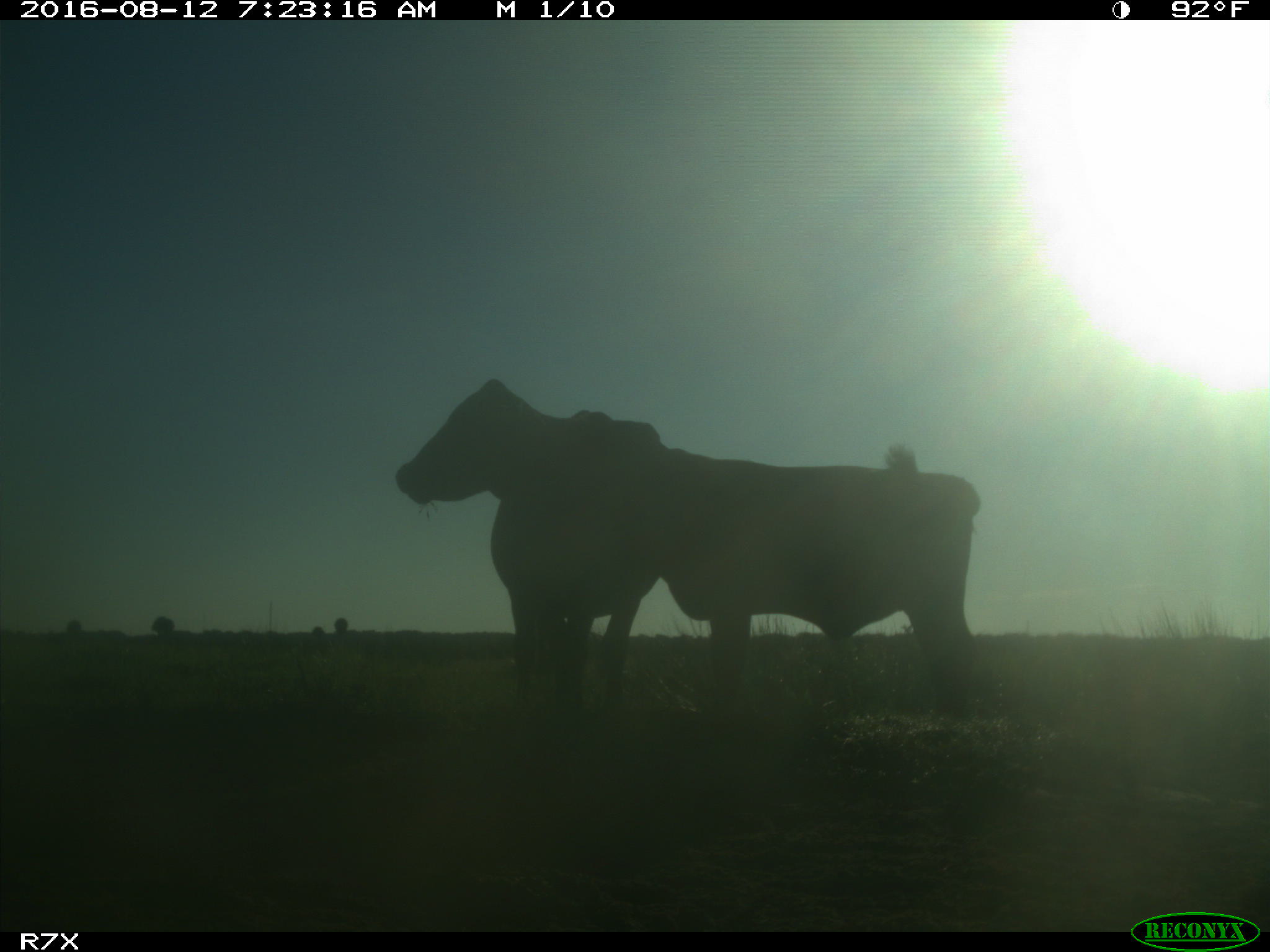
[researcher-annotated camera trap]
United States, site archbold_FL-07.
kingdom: Animalia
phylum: Chordata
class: Mammalia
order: Artiodactyla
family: Bovidae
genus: Bos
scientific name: Bos taurus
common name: domestic cow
Bos taurus (domestic cow).